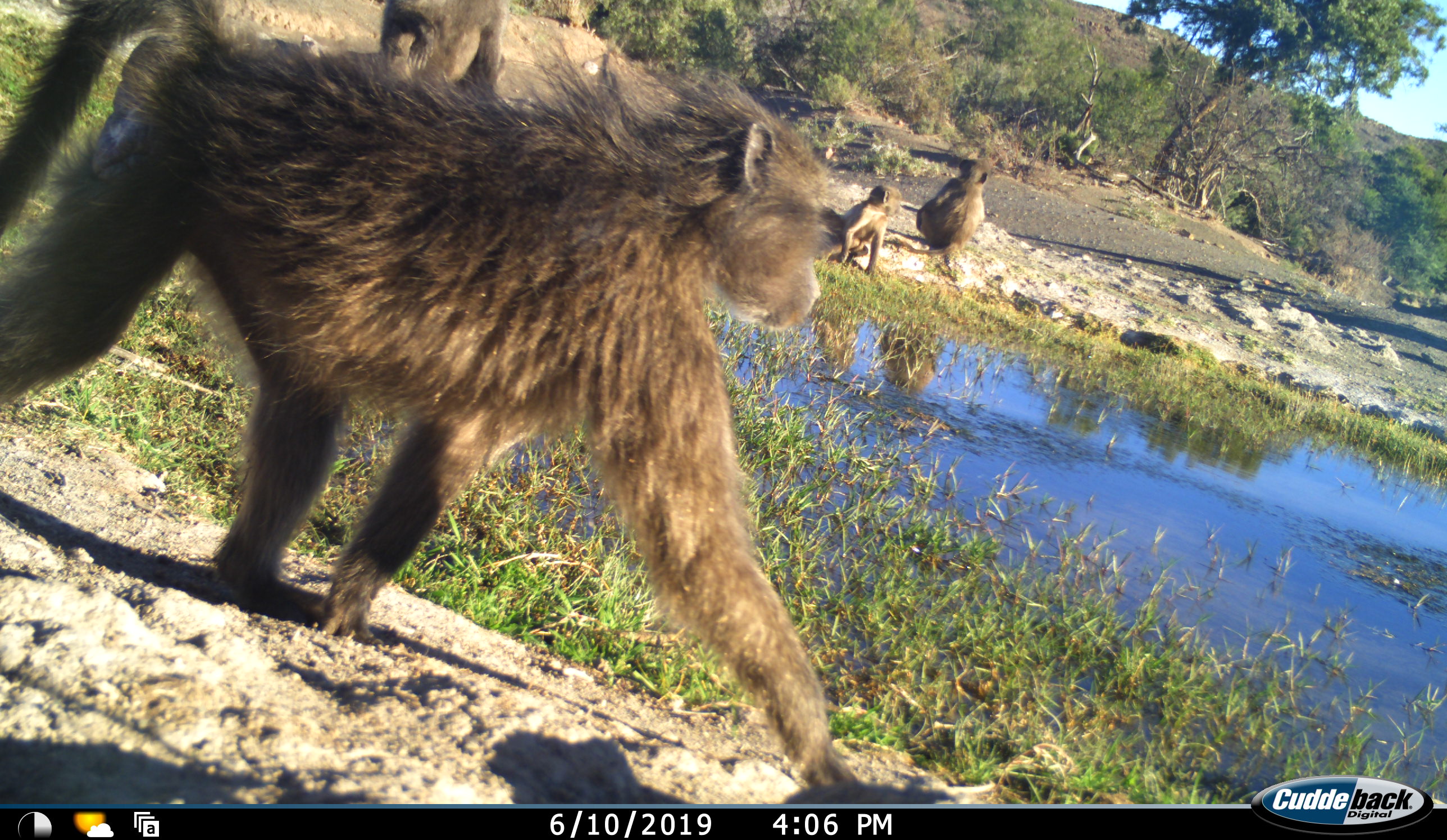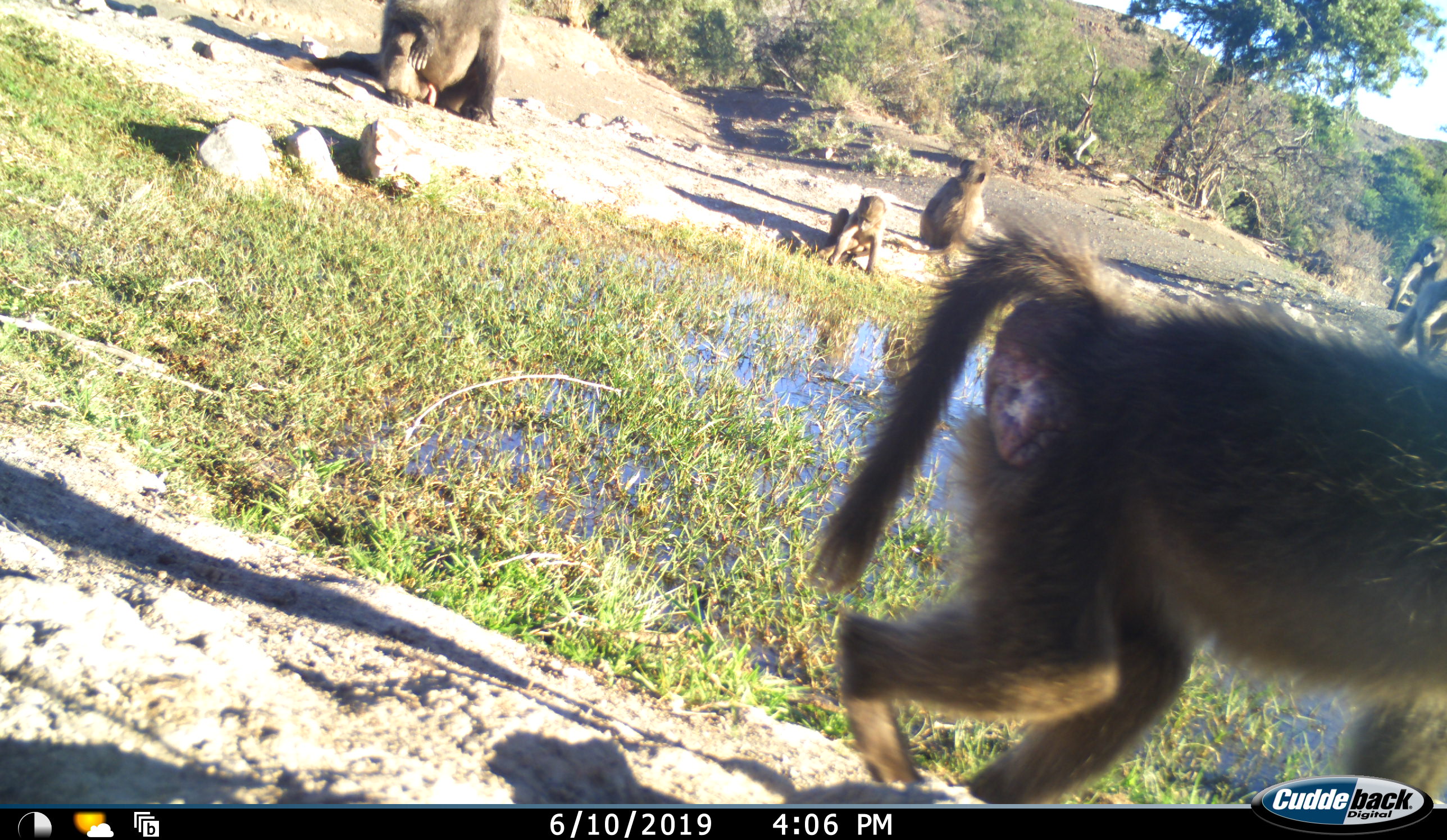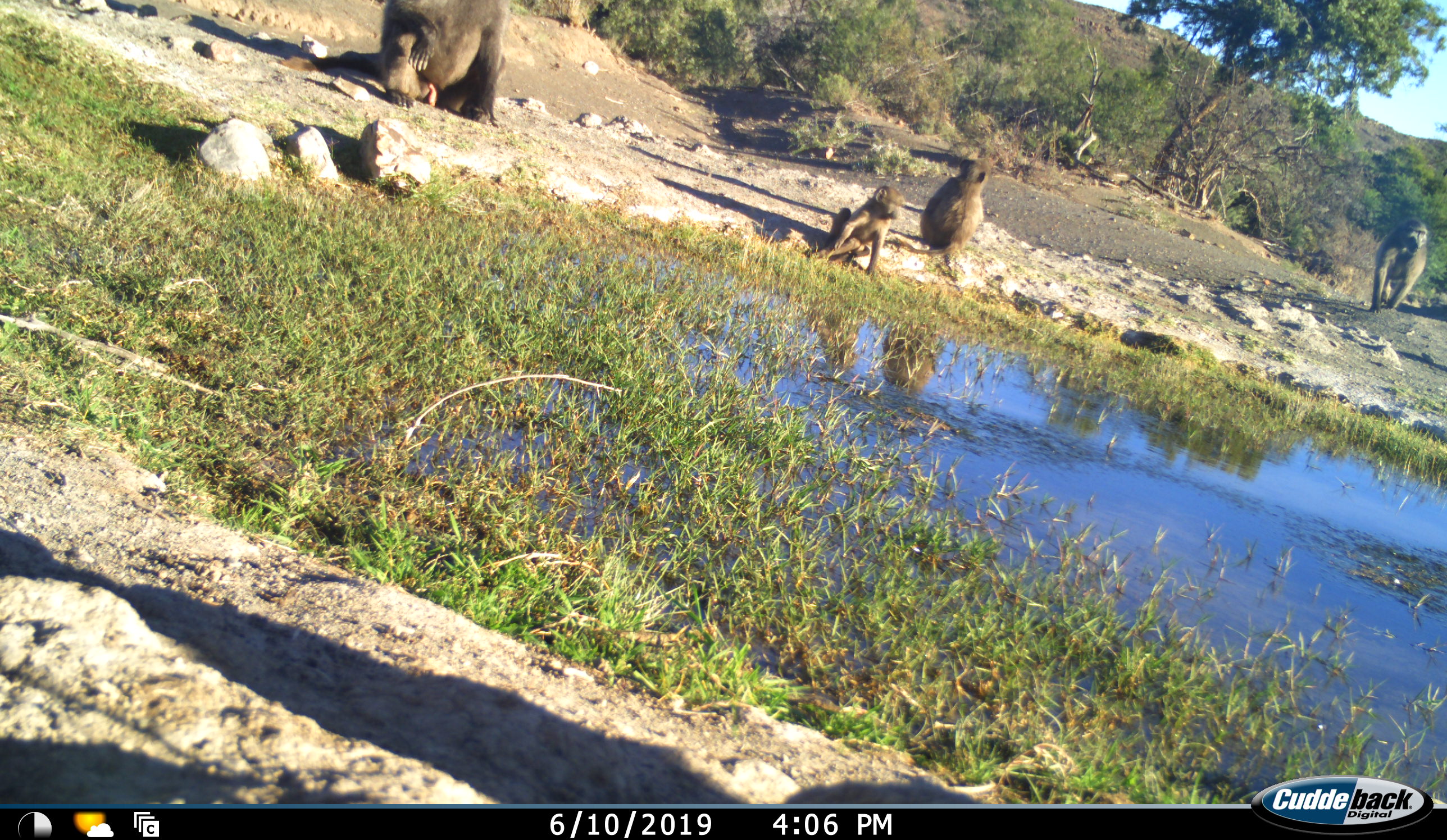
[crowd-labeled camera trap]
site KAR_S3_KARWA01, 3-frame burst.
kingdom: Animalia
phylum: Chordata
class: Mammalia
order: Primates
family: Cercopithecidae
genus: Papio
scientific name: Papio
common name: baboon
Baboon (Papio), count 5. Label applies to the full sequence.